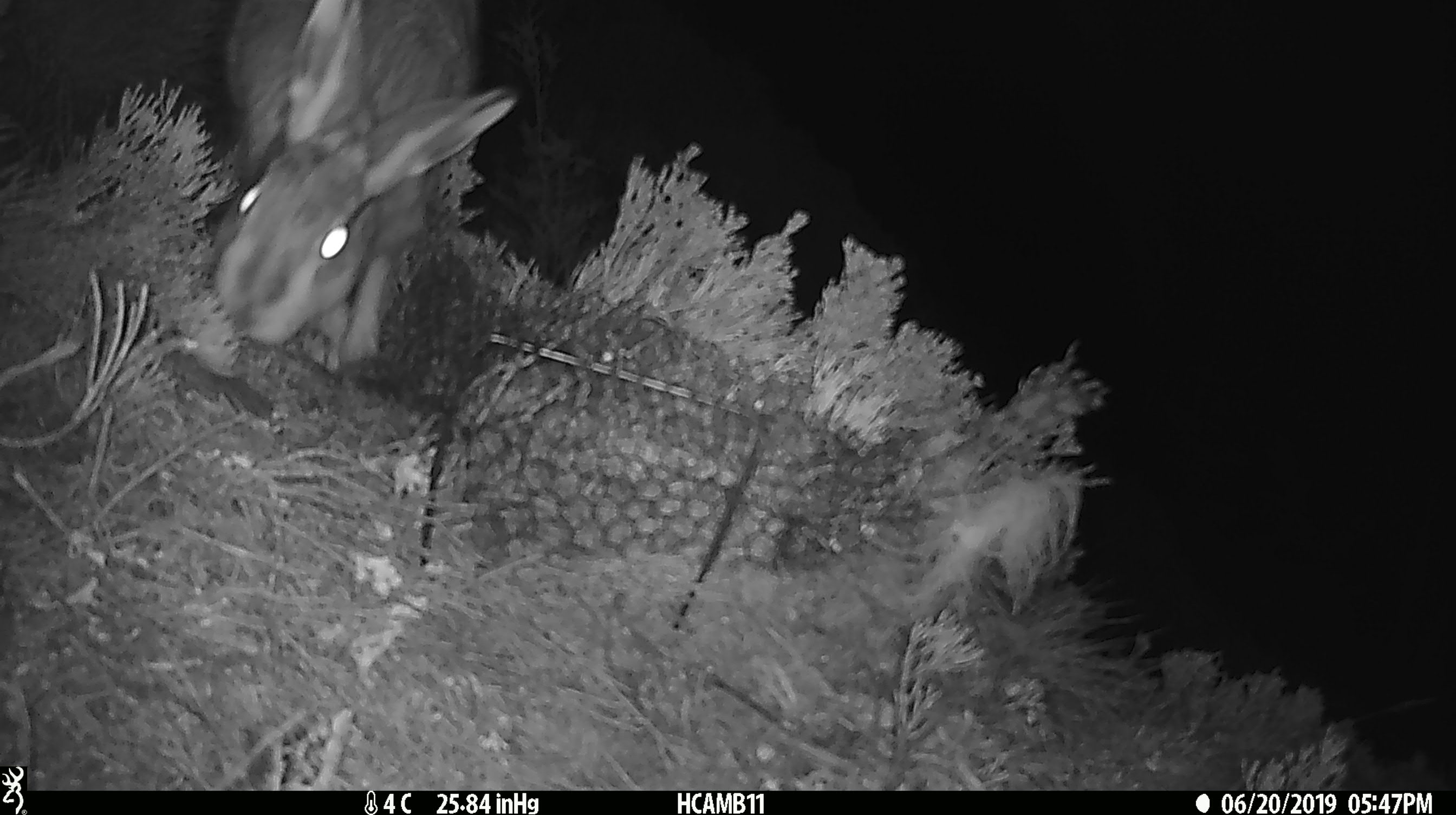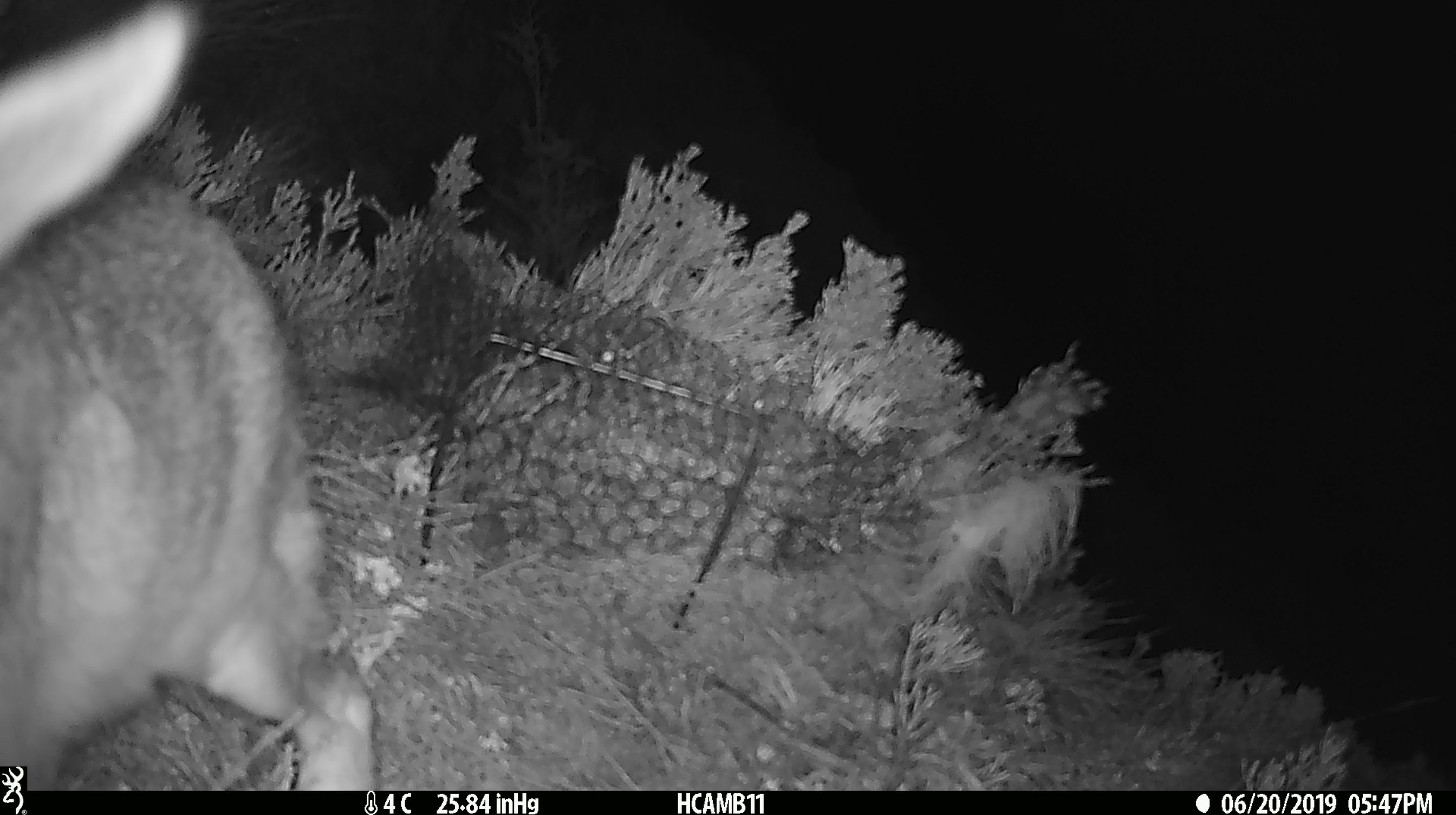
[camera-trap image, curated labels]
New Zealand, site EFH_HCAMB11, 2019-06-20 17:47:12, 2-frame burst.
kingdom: Animalia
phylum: Chordata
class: Mammalia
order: Lagomorpha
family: Leporidae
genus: Lepus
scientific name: Lepus europaeus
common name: brown hare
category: hare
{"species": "hare (brown hare) (Lepus europaeus)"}